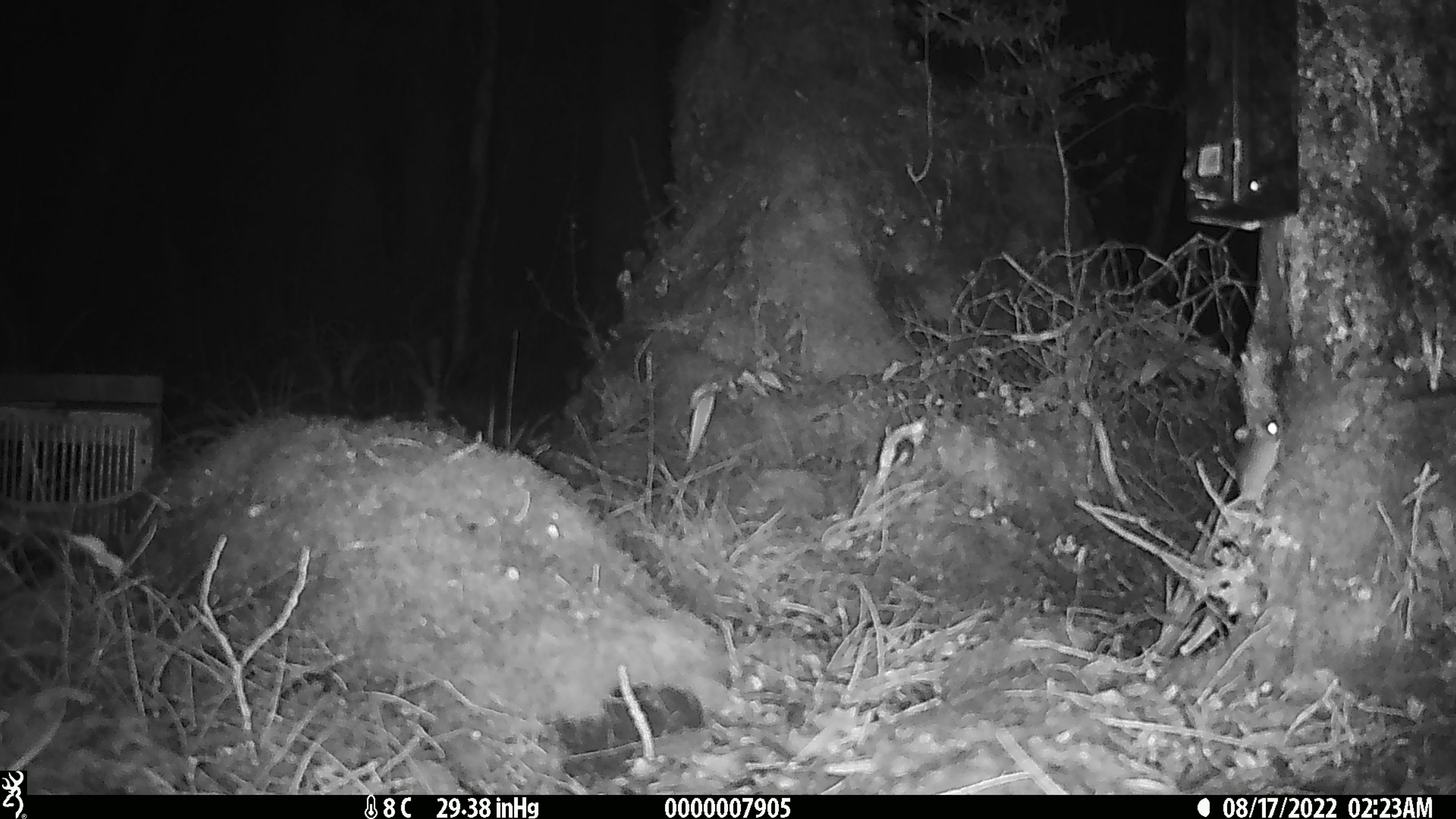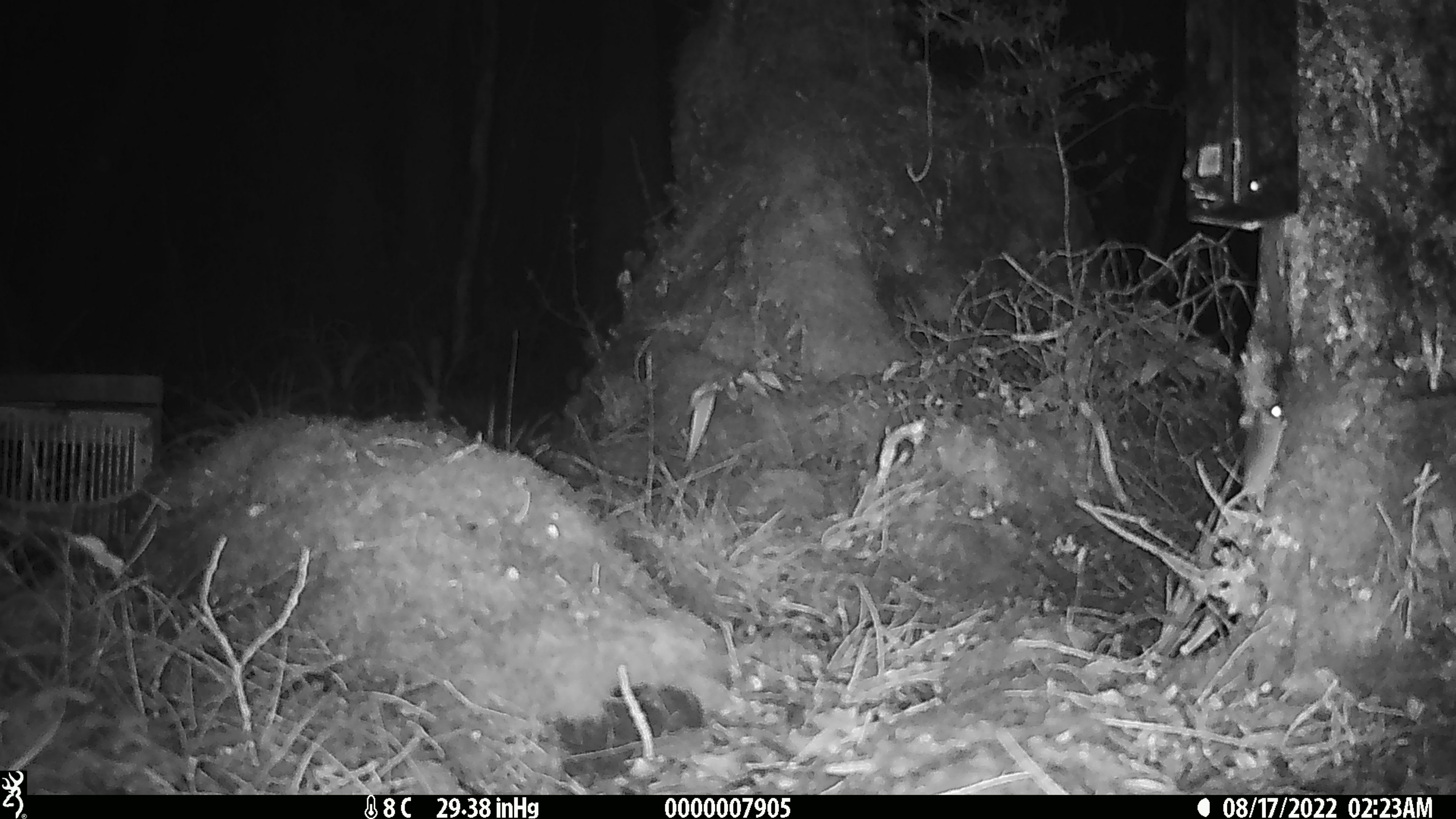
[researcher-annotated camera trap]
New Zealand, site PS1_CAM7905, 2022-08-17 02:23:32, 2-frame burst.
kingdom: Animalia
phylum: Chordata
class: Mammalia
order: Rodentia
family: Muridae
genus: Mus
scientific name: Mus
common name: mouse